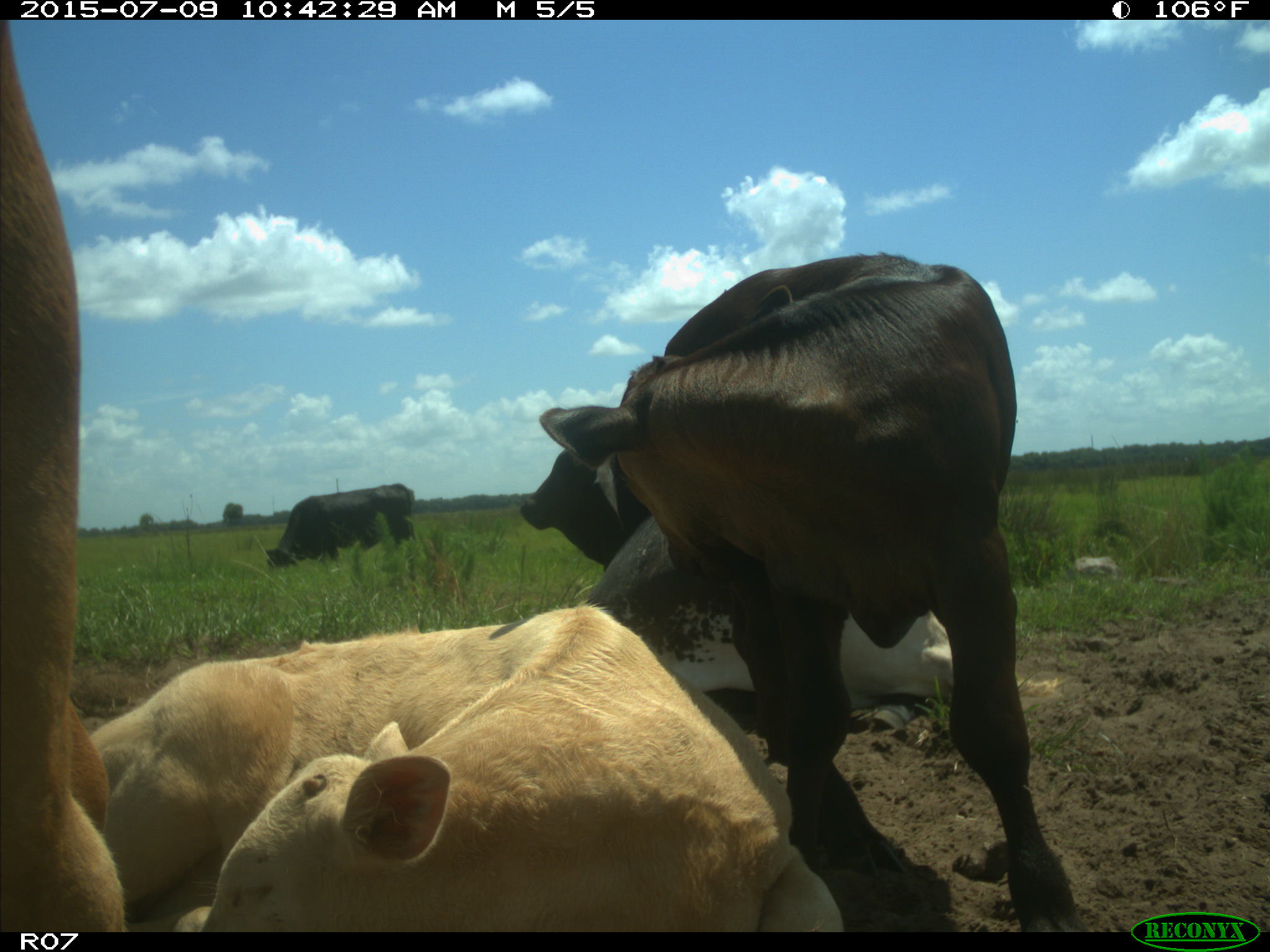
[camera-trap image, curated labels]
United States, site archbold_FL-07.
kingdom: Animalia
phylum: Chordata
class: Mammalia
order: Artiodactyla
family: Bovidae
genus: Bos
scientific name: Bos taurus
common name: domestic cow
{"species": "Bos taurus (domestic cow)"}